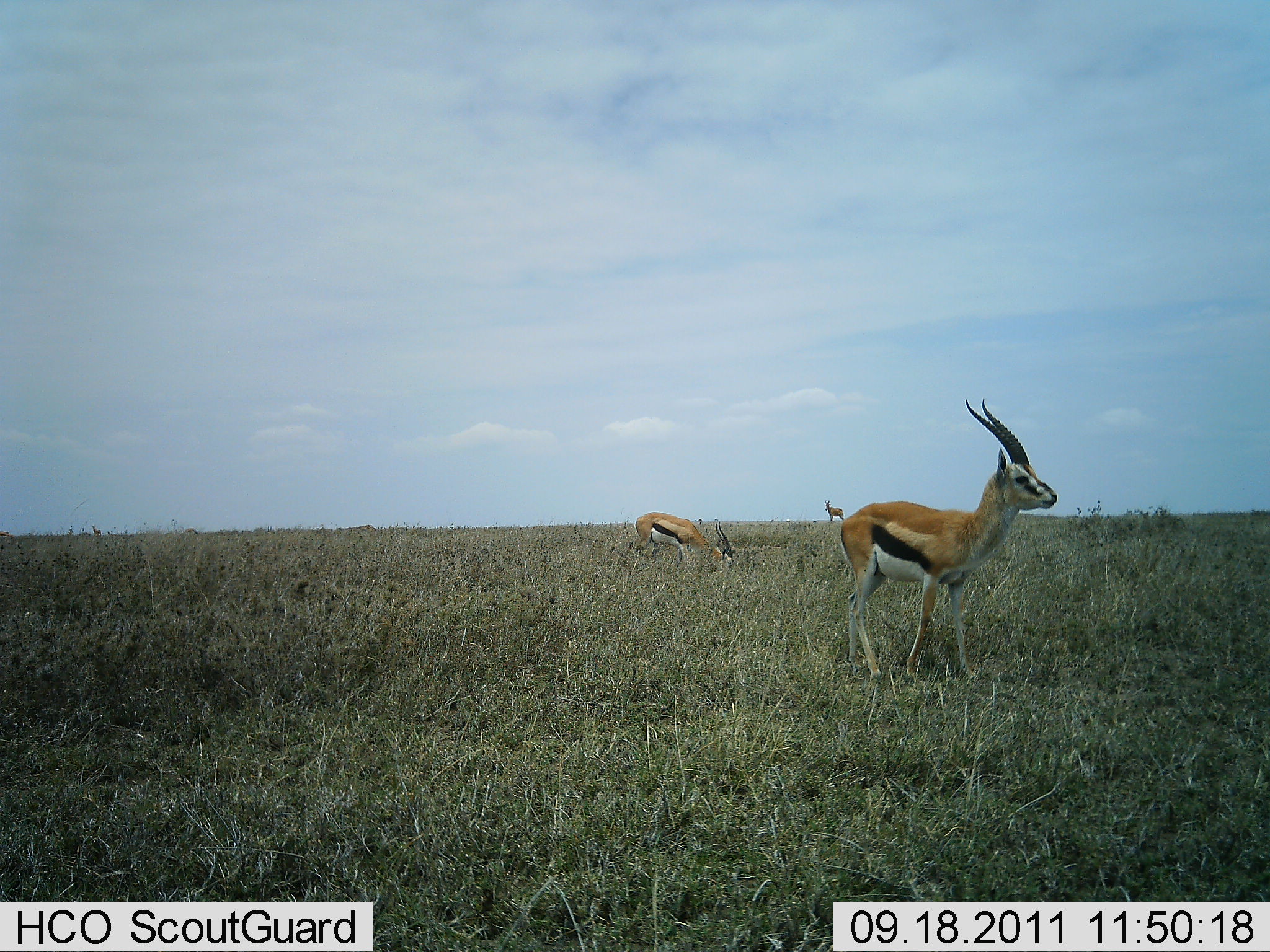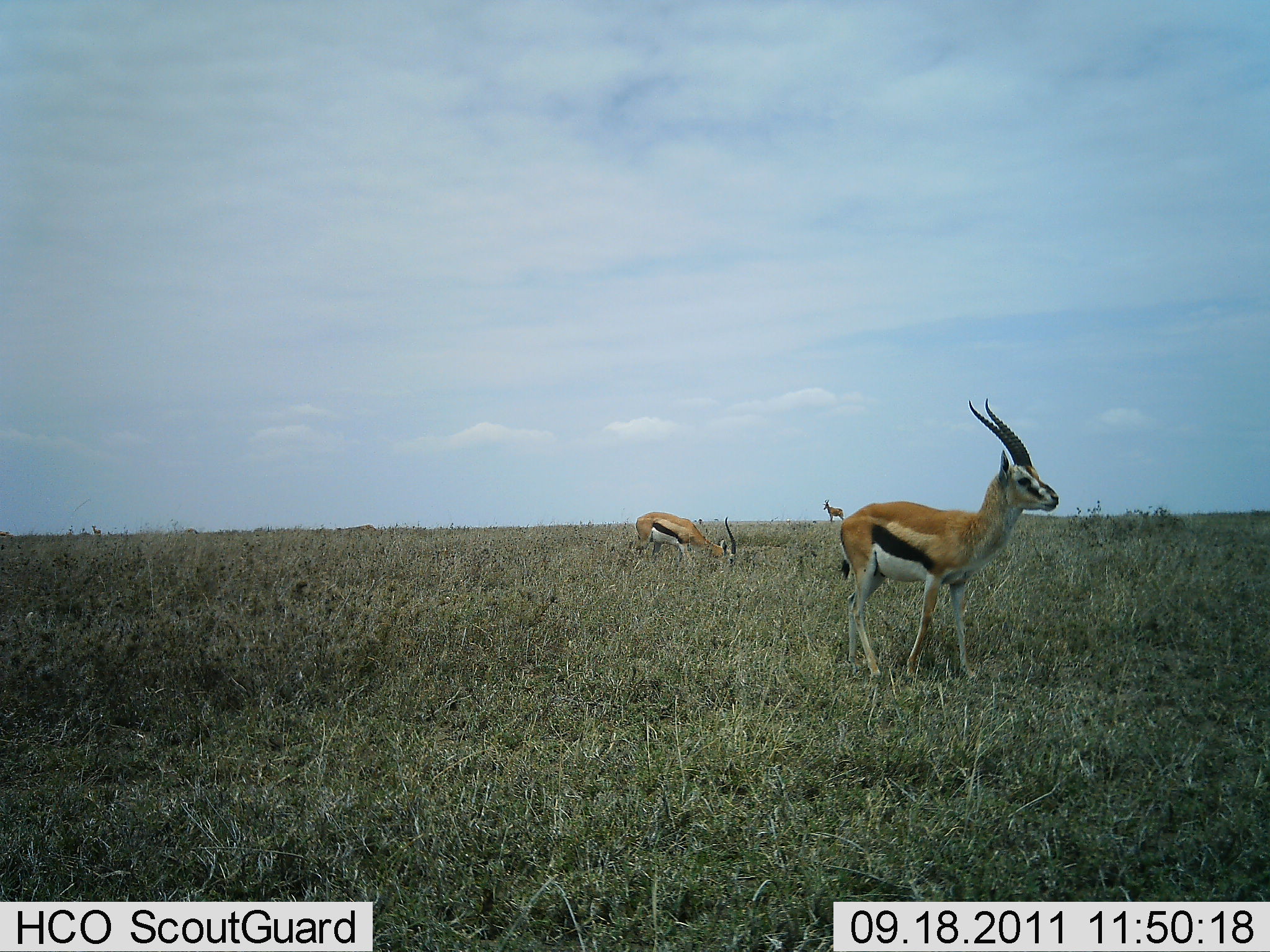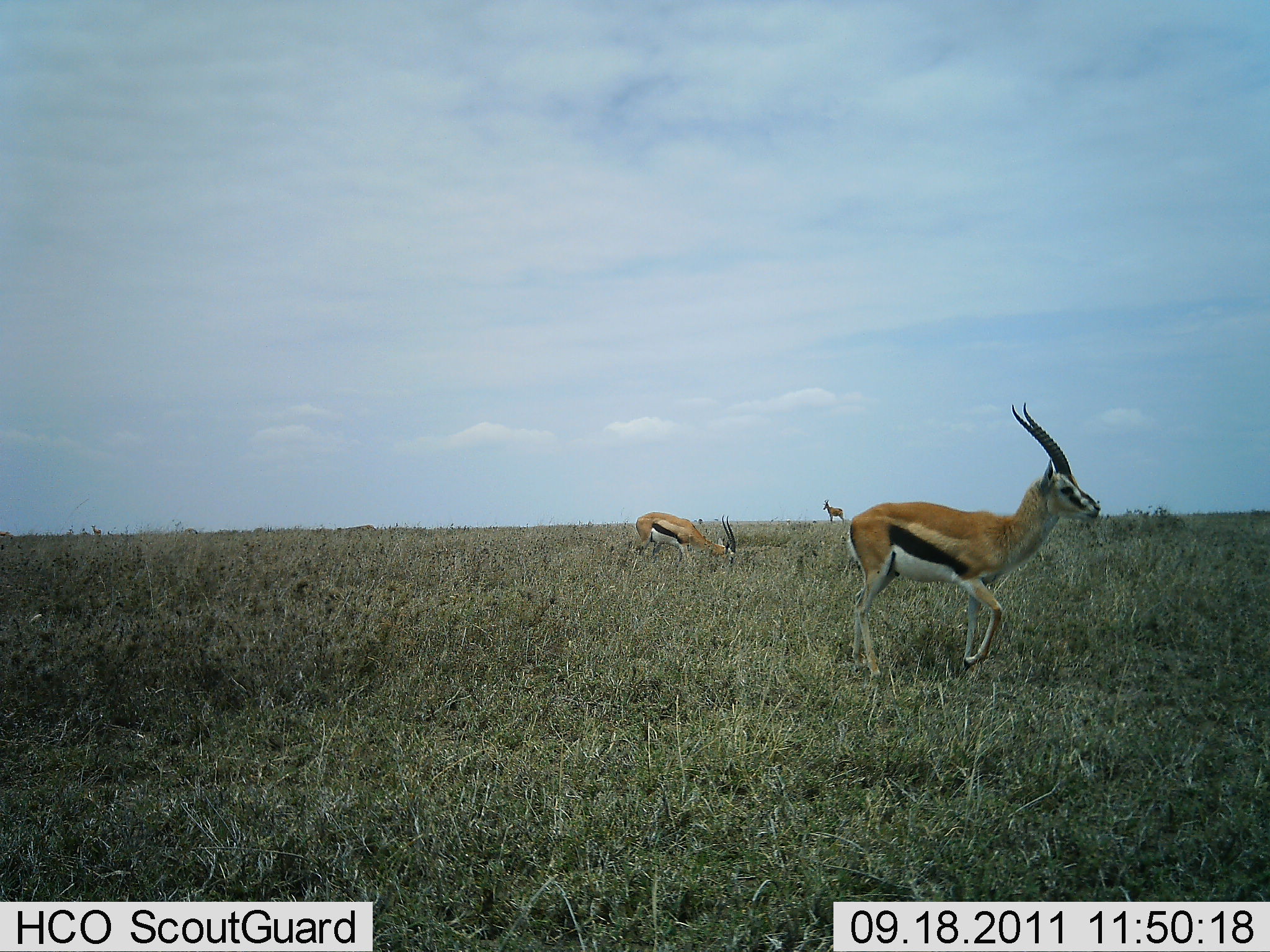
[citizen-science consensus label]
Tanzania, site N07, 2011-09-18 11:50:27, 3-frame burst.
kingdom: Animalia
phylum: Chordata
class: Mammalia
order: Artiodactyla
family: Bovidae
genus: Eudorcas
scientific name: Eudorcas thomsonii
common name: thomson's gazelle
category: gazellethomsons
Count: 3.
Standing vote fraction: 56%.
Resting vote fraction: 0%.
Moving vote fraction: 69%.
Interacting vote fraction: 0%.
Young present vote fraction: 0%.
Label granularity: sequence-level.